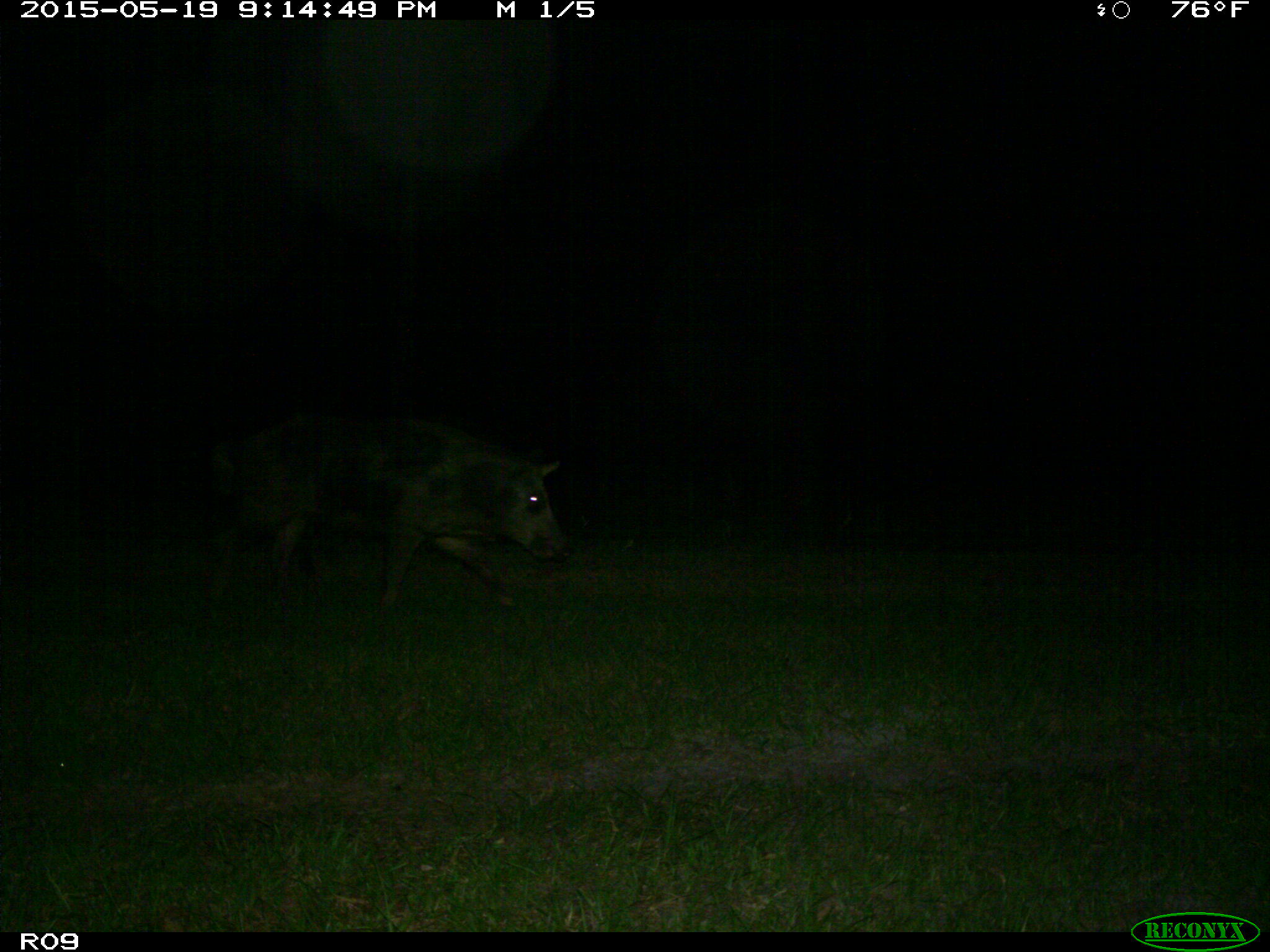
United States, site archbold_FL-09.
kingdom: Animalia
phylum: Chordata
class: Mammalia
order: Artiodactyla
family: Suidae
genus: Sus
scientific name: Sus scrofa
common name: wild boar